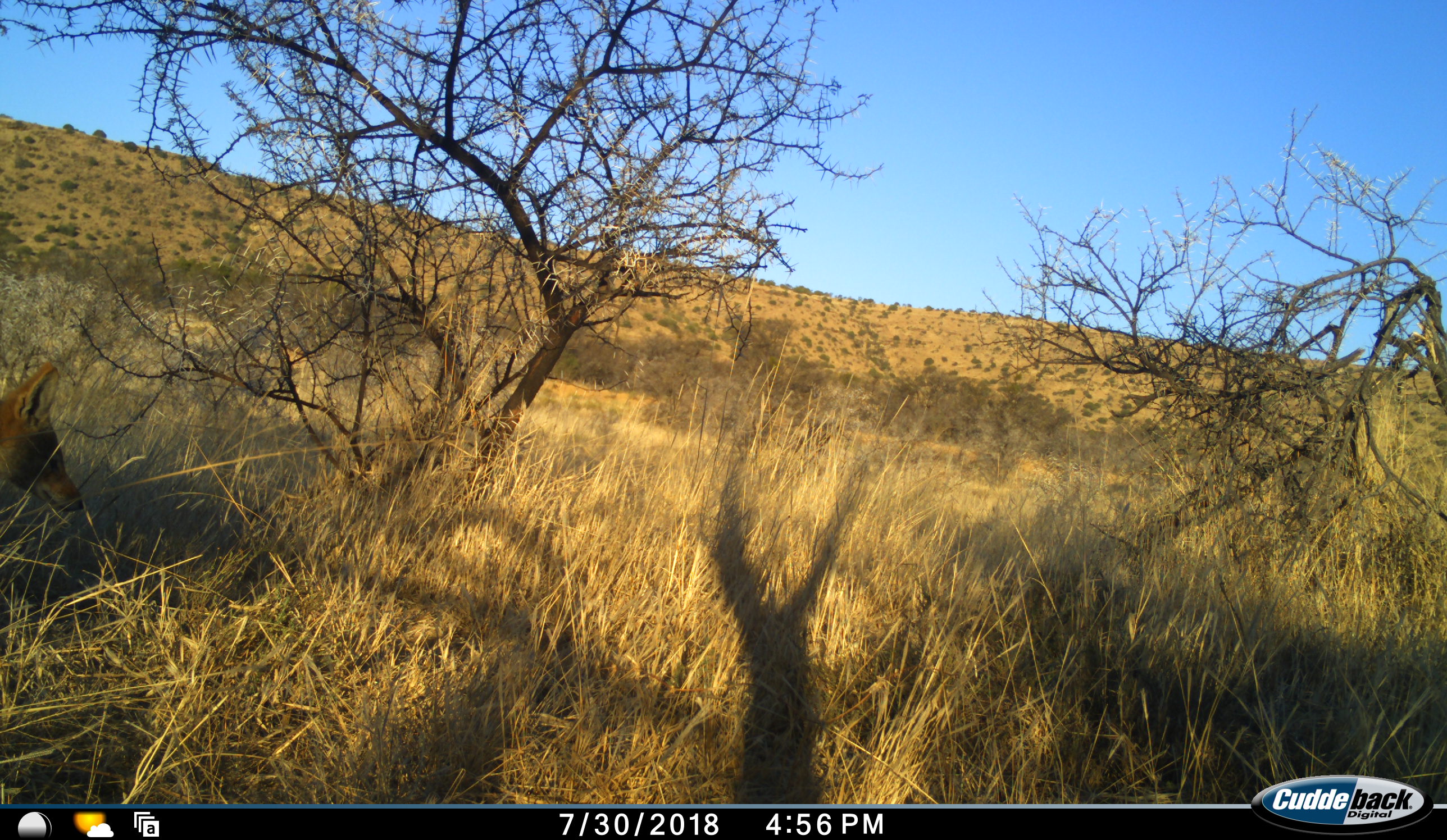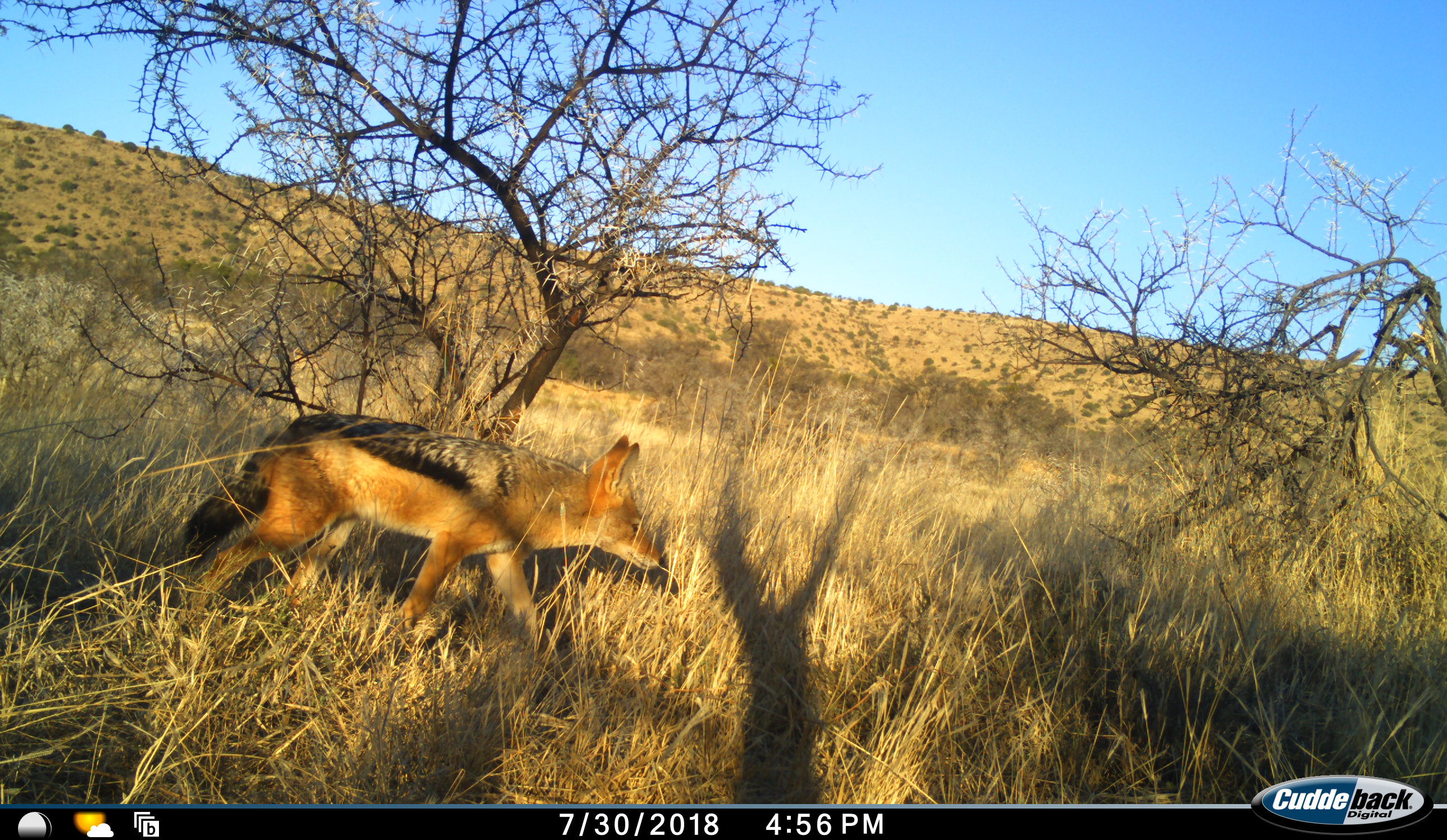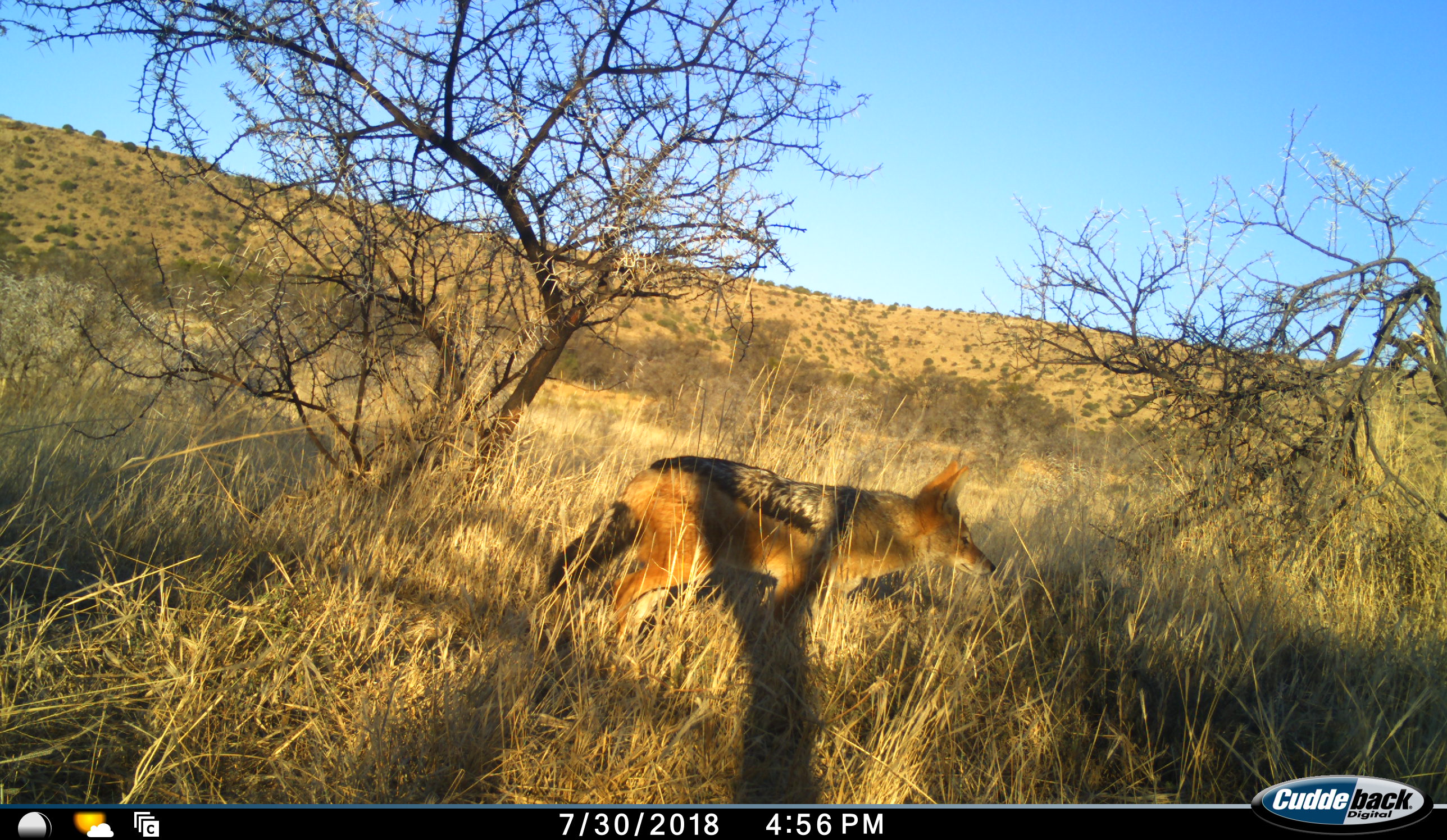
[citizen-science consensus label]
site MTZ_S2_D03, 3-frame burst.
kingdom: Animalia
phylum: Chordata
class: Mammalia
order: Carnivora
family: Canidae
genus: Lupulella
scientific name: Lupulella mesomelas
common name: black-backed jackal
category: jackalblackbacked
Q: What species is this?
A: Jackalblackbacked (black-backed jackal) (Lupulella mesomelas).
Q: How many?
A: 1.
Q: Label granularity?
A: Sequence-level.